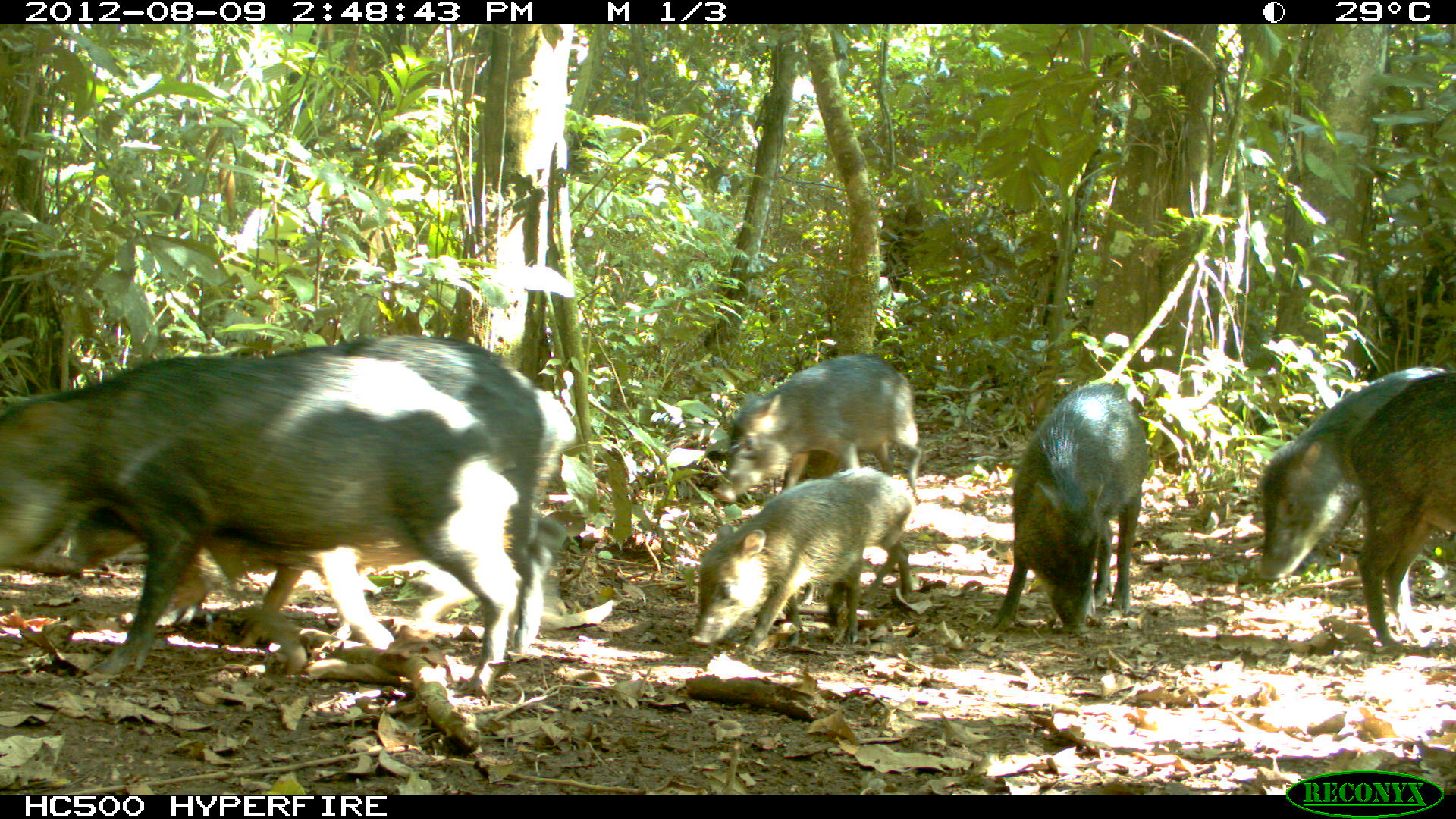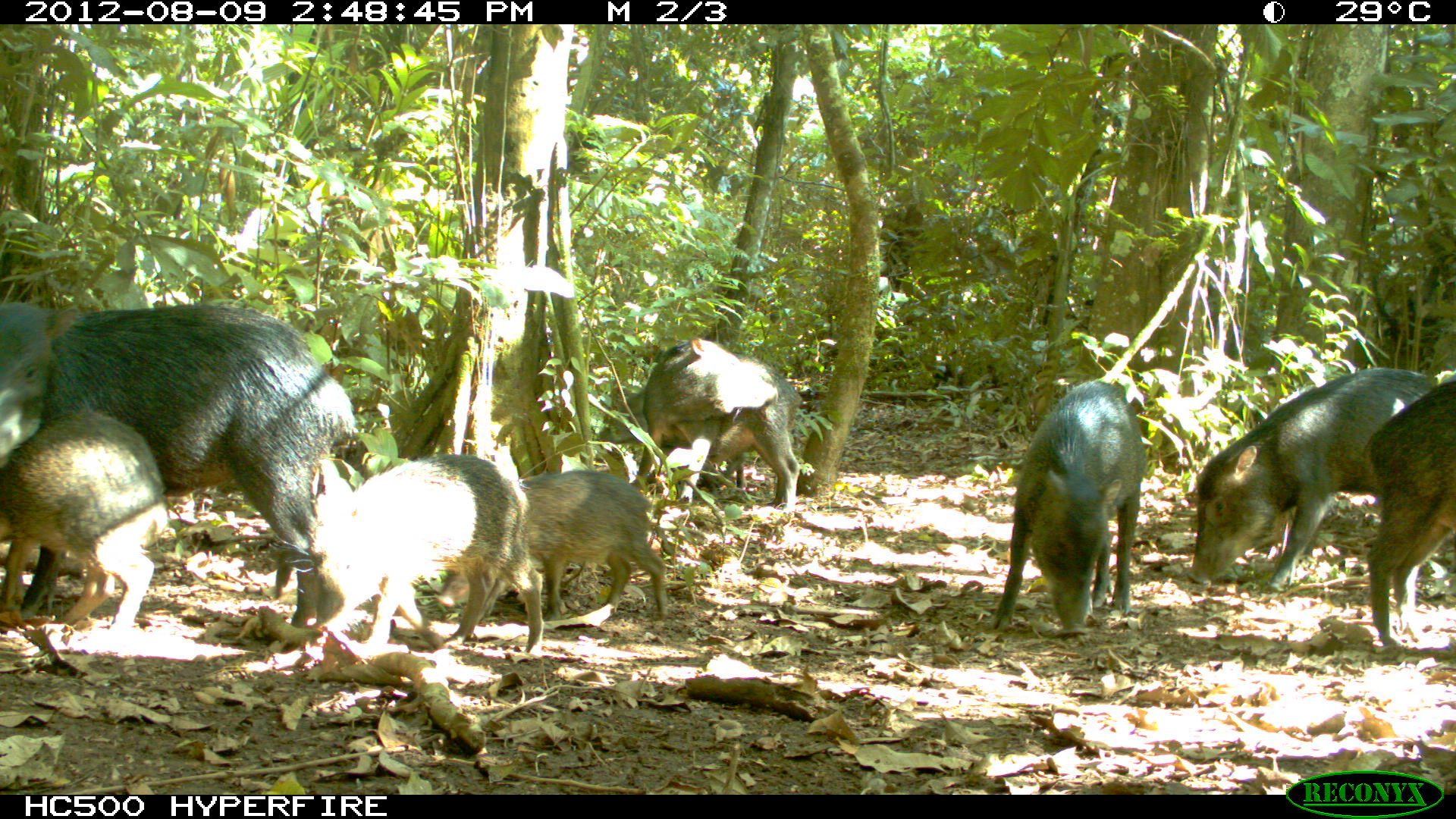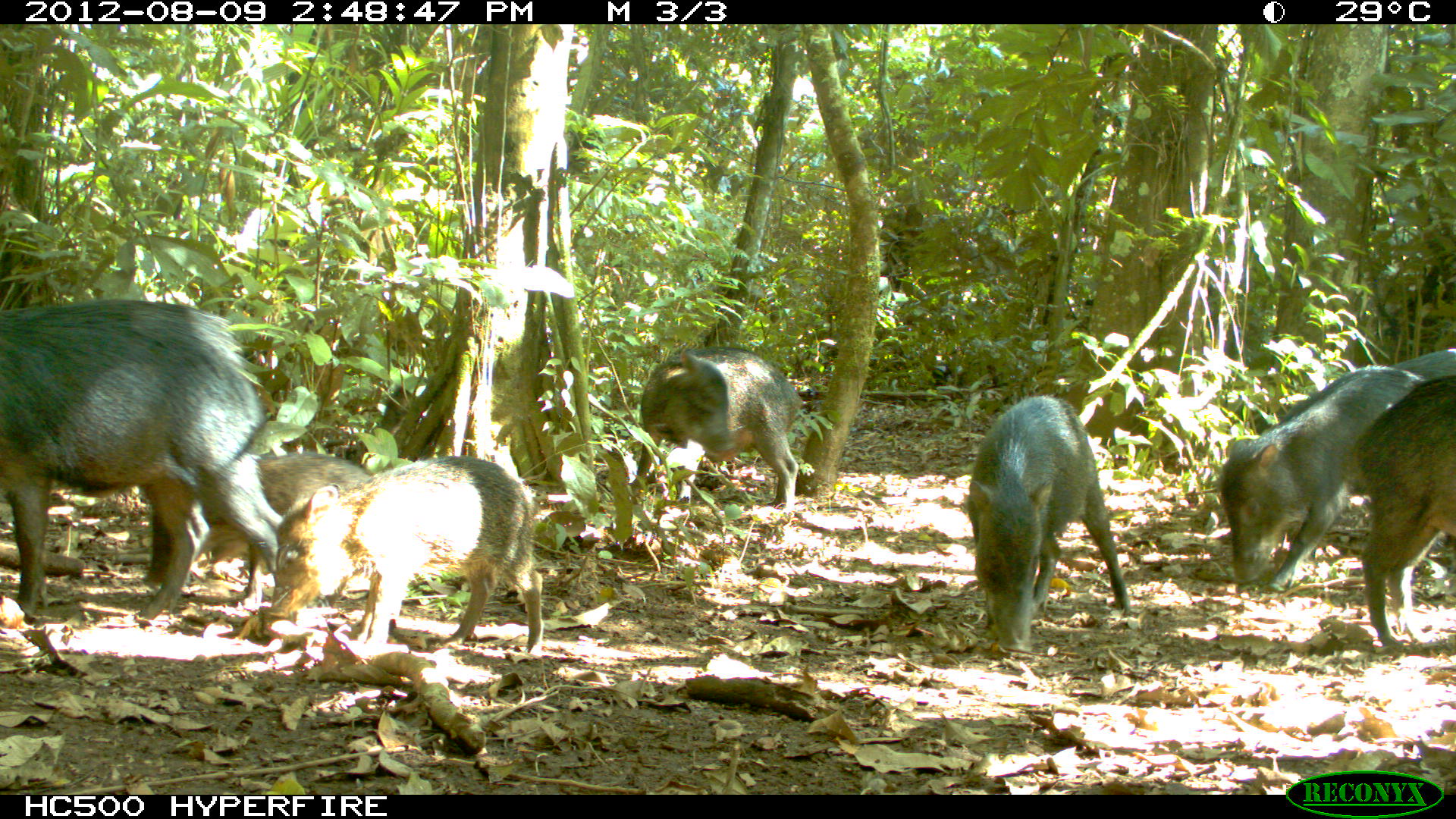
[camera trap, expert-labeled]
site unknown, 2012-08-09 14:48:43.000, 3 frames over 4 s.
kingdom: Animalia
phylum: Chordata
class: Mammalia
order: Artiodactyla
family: Tayassuidae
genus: Tayassu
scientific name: Tayassu pecari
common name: white-lipped peccary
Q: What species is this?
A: Tayassu pecari (white-lipped peccary).